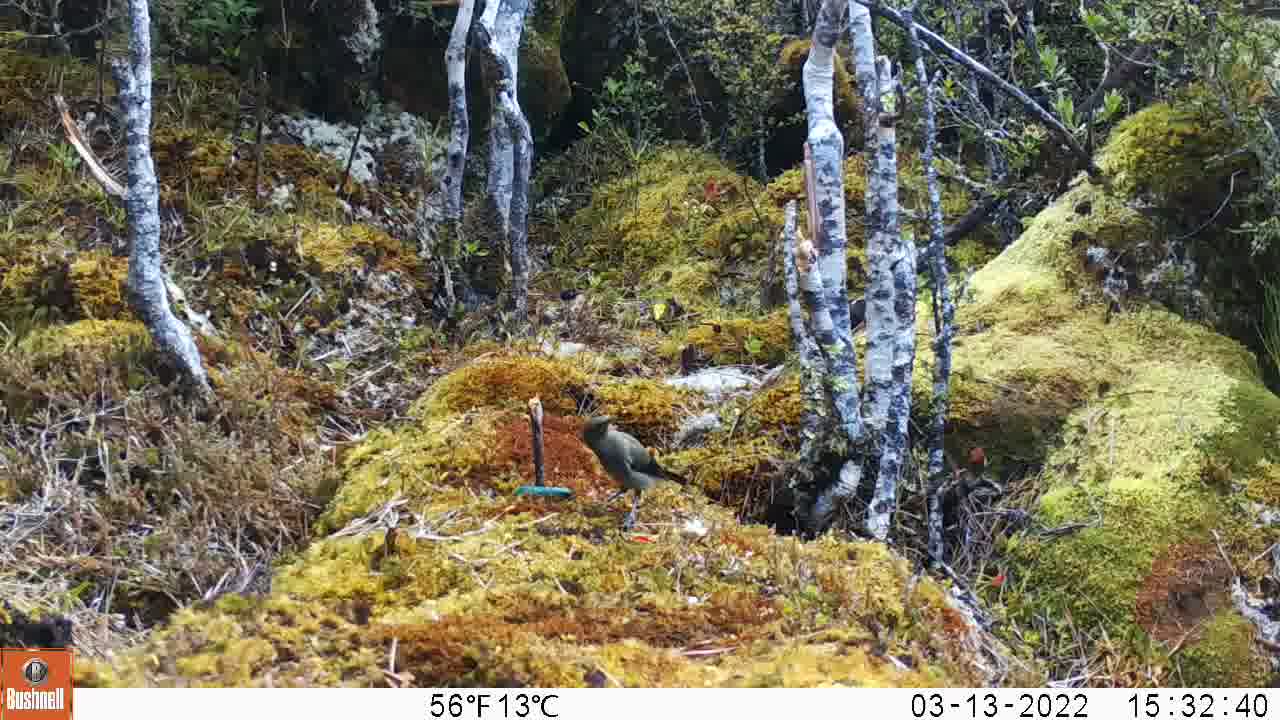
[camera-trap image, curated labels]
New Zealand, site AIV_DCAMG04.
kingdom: Animalia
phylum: Chordata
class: Aves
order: Passeriformes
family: Meliphagidae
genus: Anthornis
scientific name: Anthornis melanura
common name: new zealand bellbird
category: bellbird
Bellbird (new zealand bellbird) (Anthornis melanura).